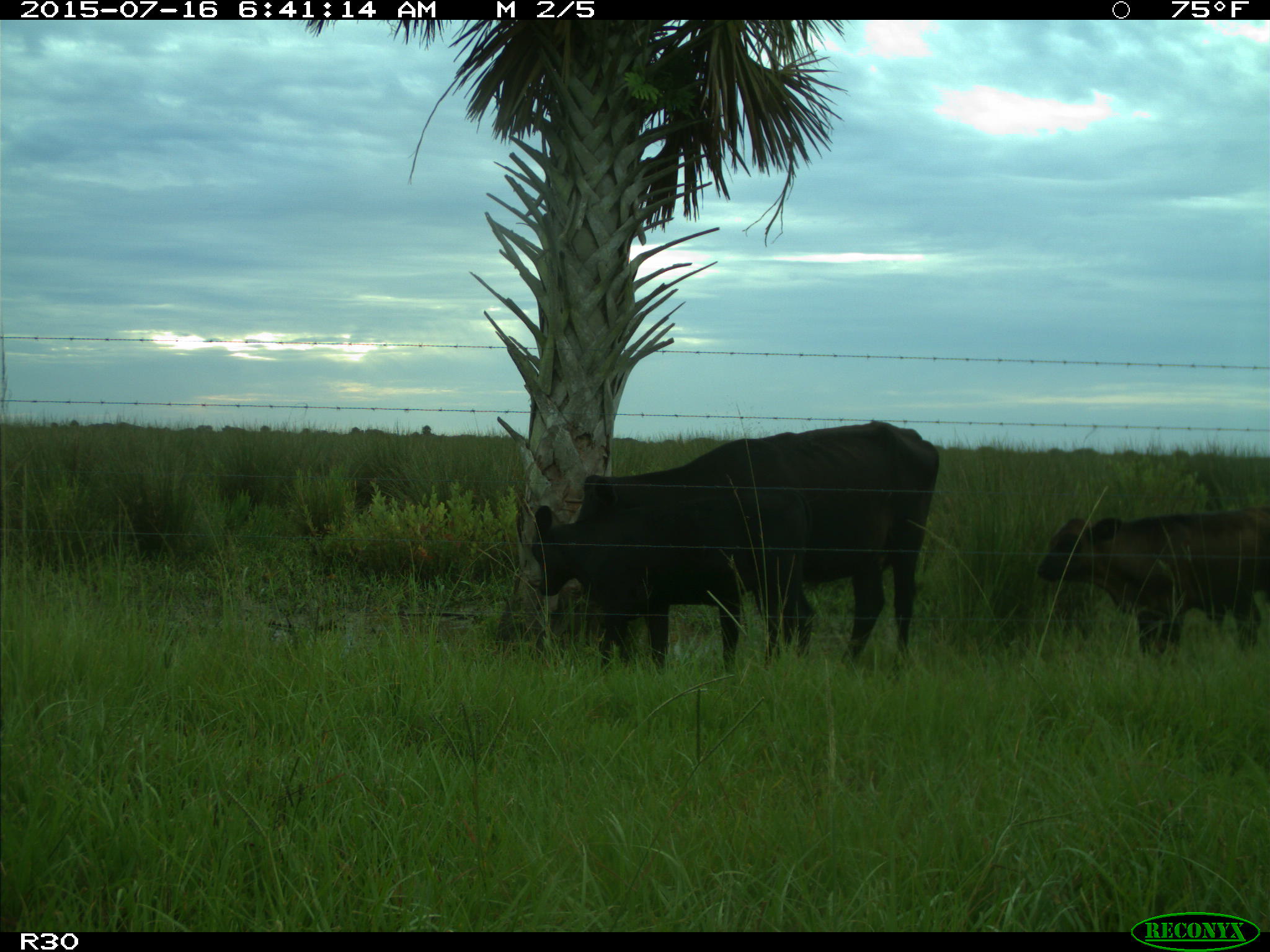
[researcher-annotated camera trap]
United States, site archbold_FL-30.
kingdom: Animalia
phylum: Chordata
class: Mammalia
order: Artiodactyla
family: Bovidae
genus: Bos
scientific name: Bos taurus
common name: domestic cow